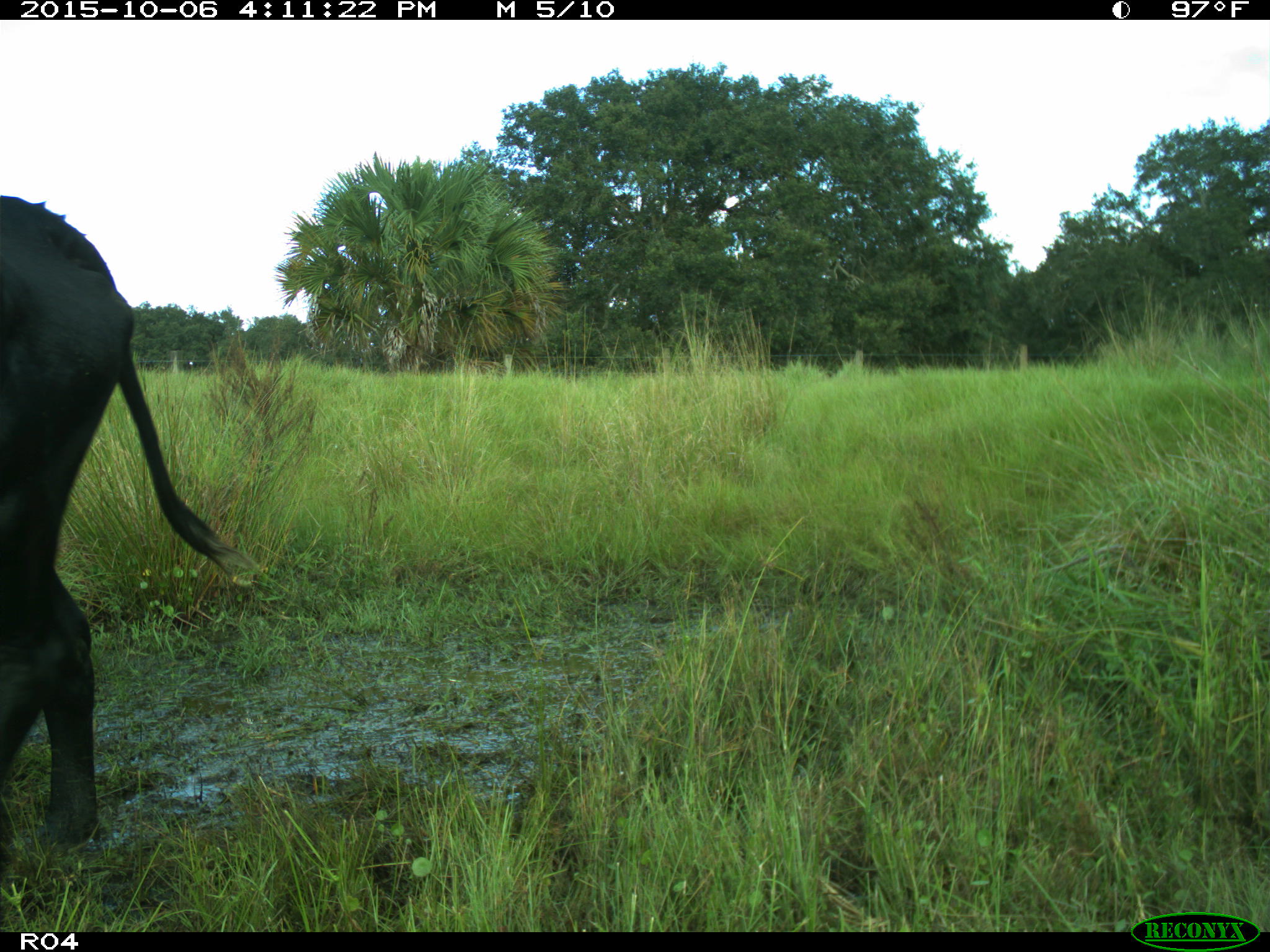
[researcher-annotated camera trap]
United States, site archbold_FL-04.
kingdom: Animalia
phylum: Chordata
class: Mammalia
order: Artiodactyla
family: Bovidae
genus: Bos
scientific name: Bos taurus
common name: domestic cow